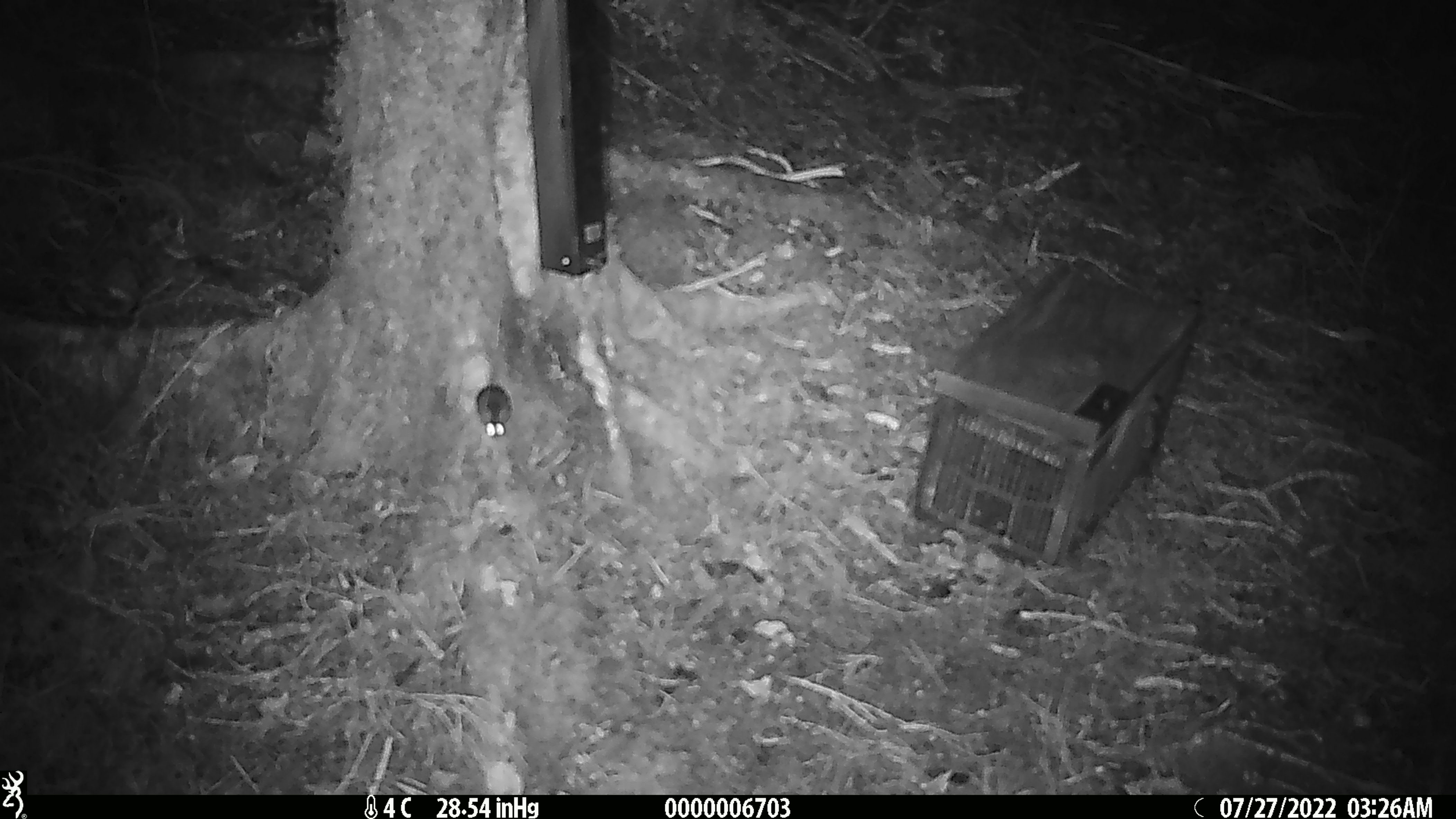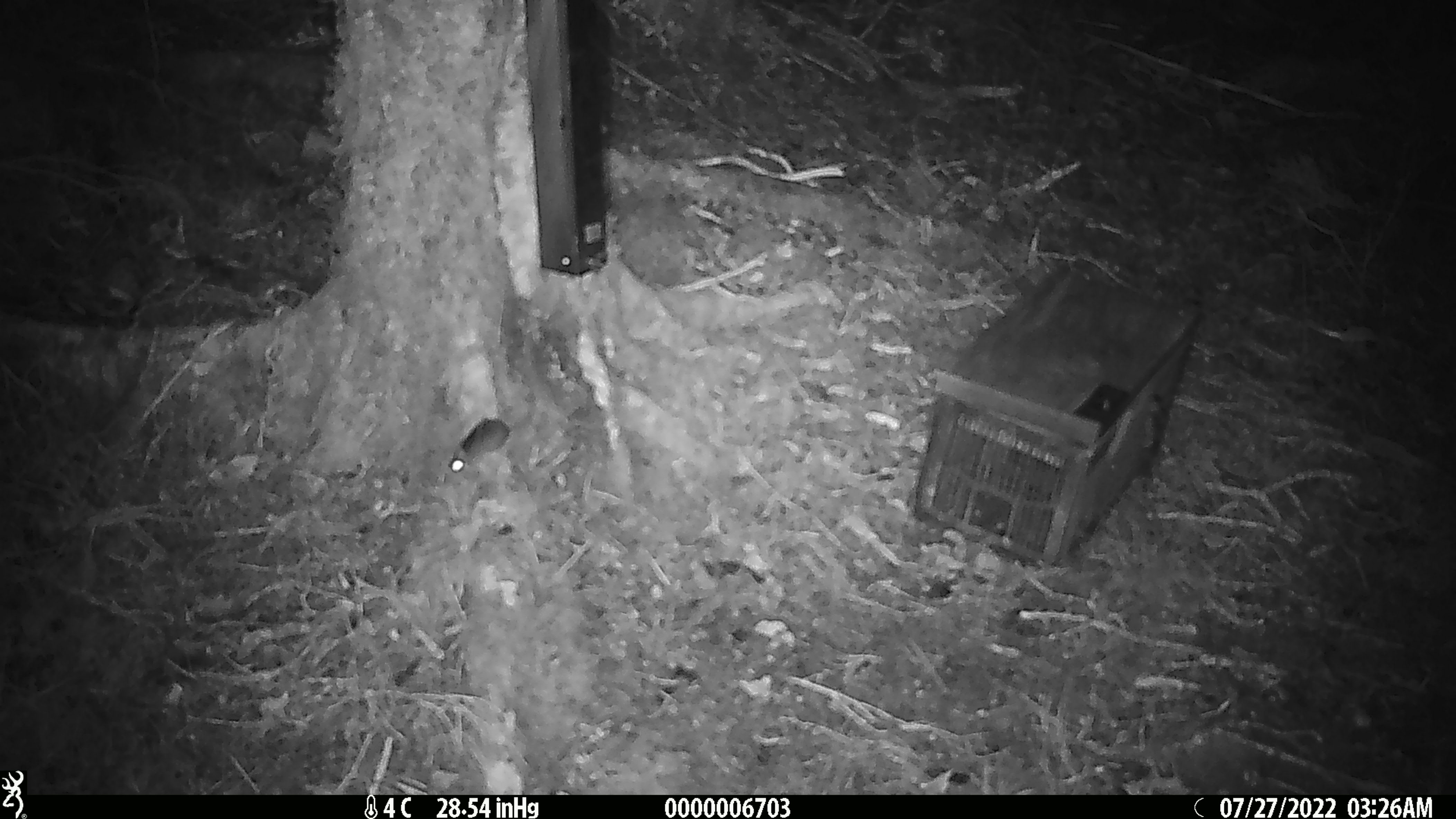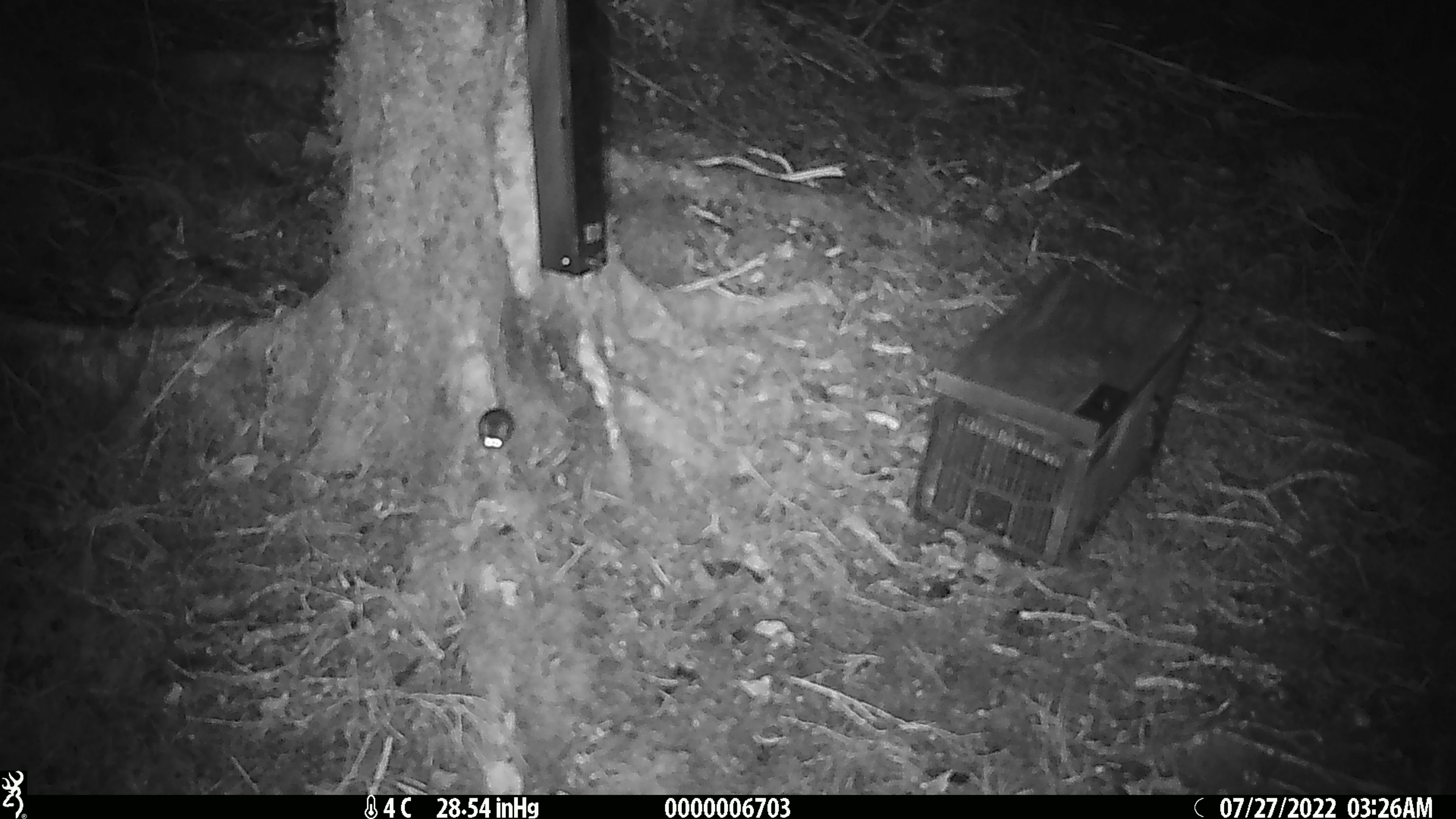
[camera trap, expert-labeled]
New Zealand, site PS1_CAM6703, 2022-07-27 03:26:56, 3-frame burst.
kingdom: Animalia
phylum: Chordata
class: Mammalia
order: Rodentia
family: Muridae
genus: Mus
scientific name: Mus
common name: mouse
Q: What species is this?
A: Mouse (Mus).